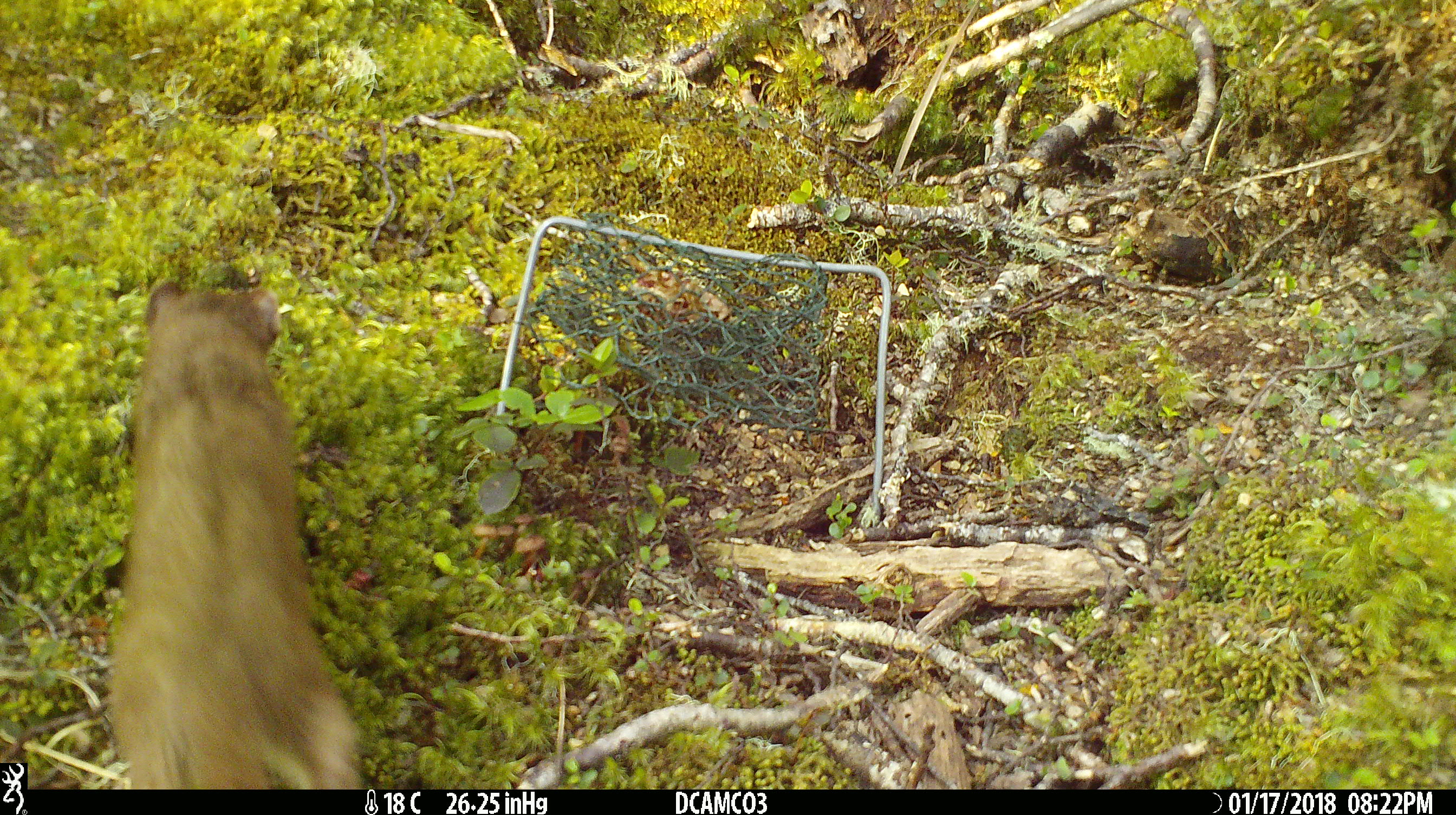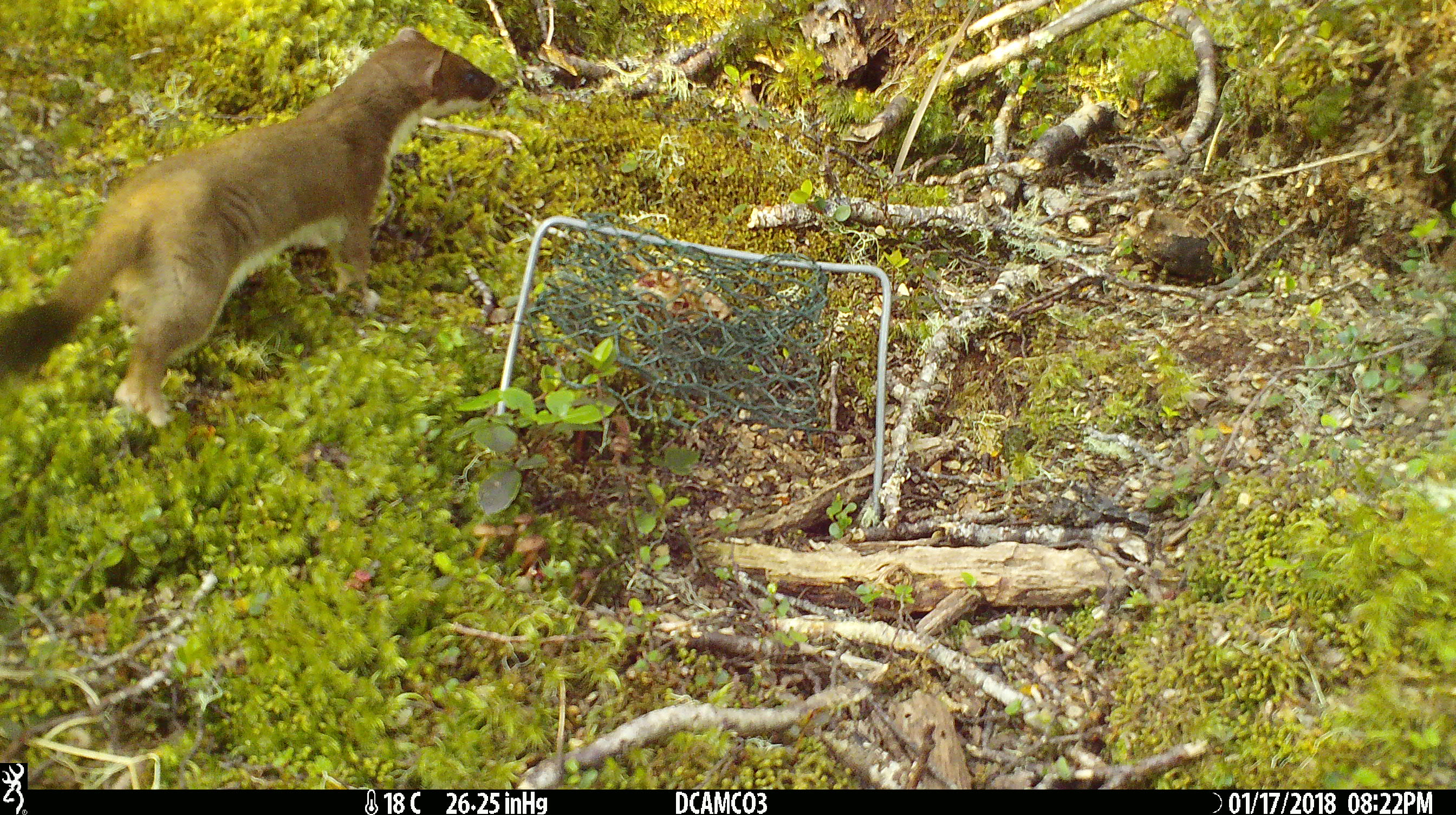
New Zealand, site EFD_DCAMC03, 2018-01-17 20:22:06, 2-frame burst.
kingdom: Animalia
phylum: Chordata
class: Mammalia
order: Carnivora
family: Mustelidae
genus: Mustela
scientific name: Mustela erminea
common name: stoat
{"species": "stoat (Mustela erminea)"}